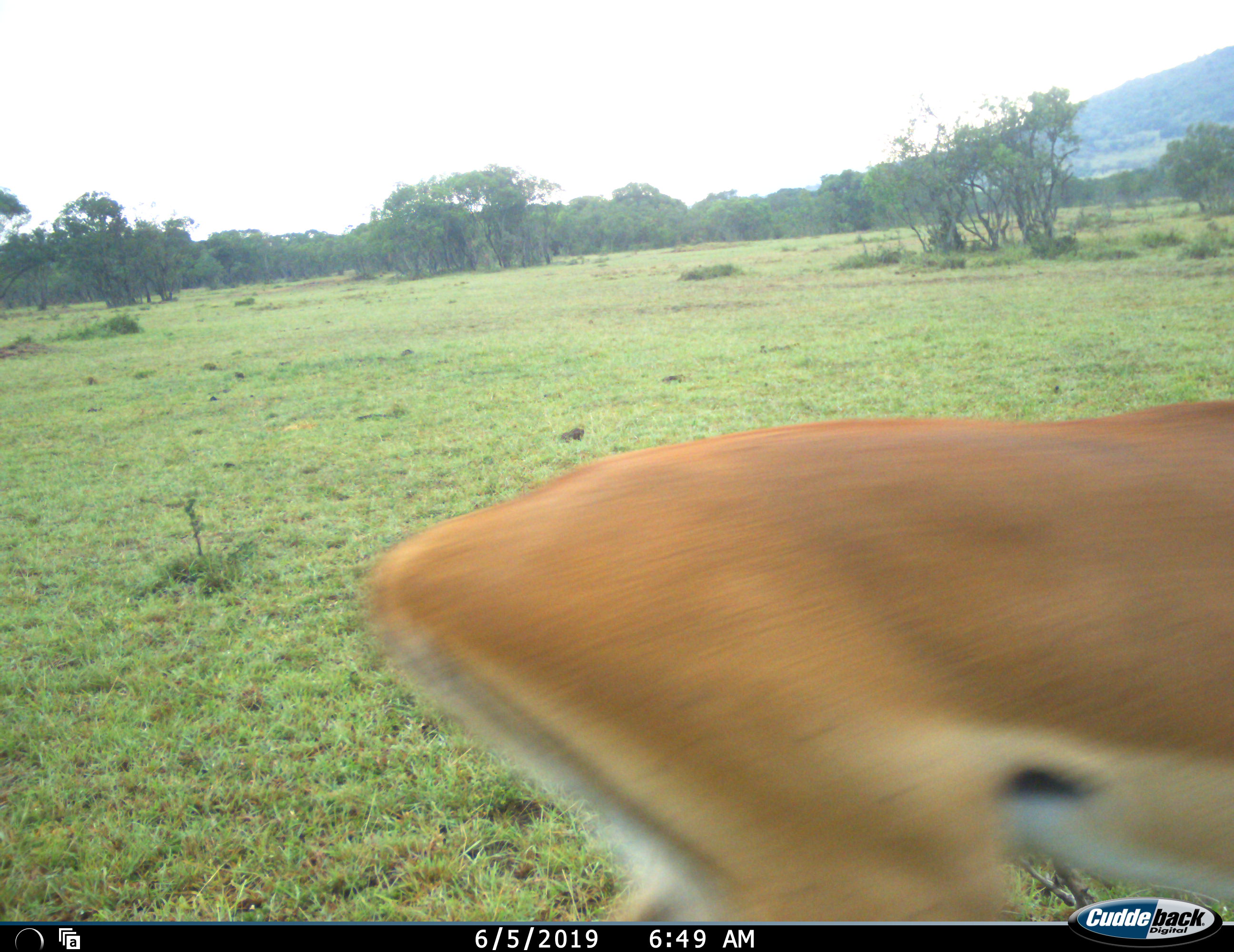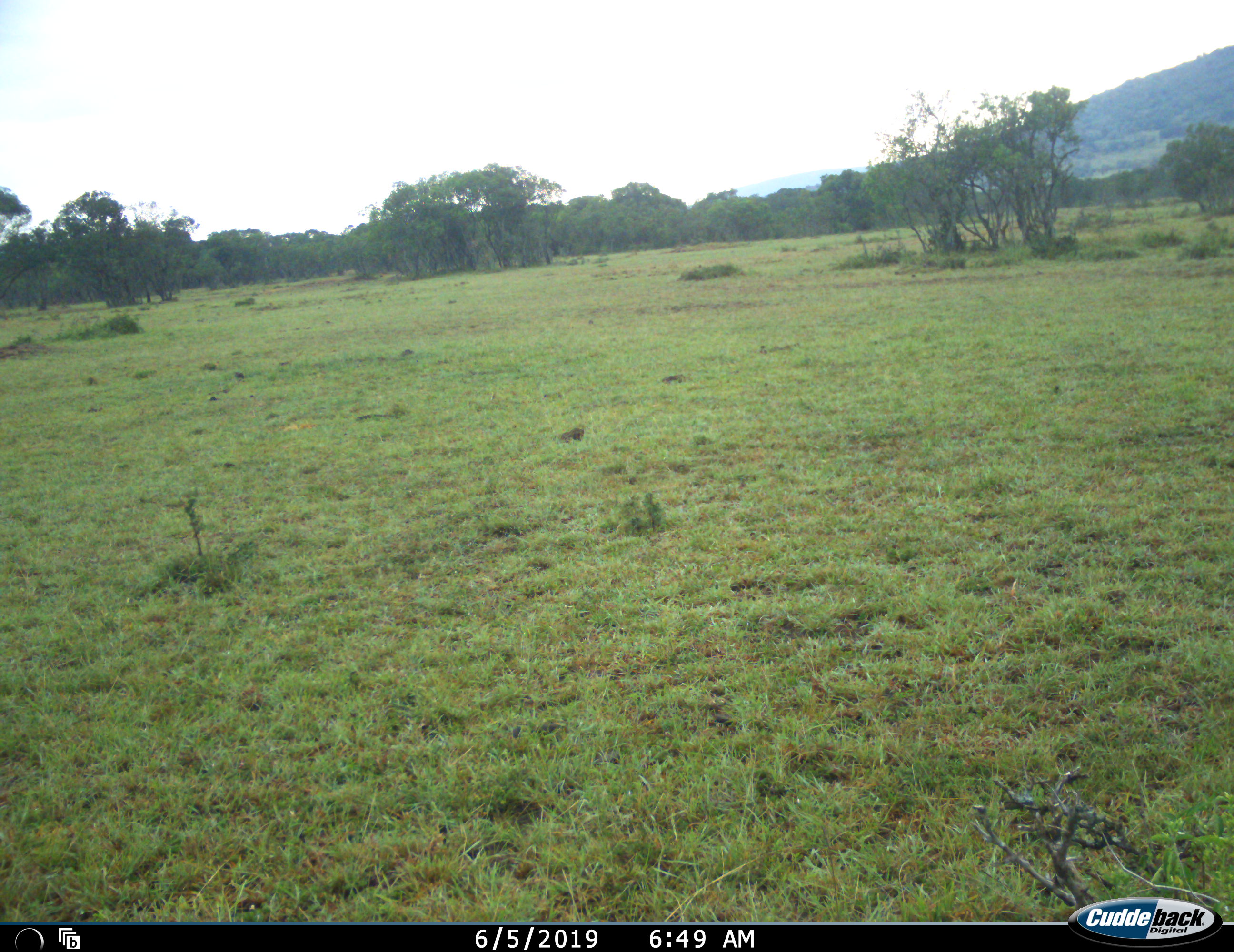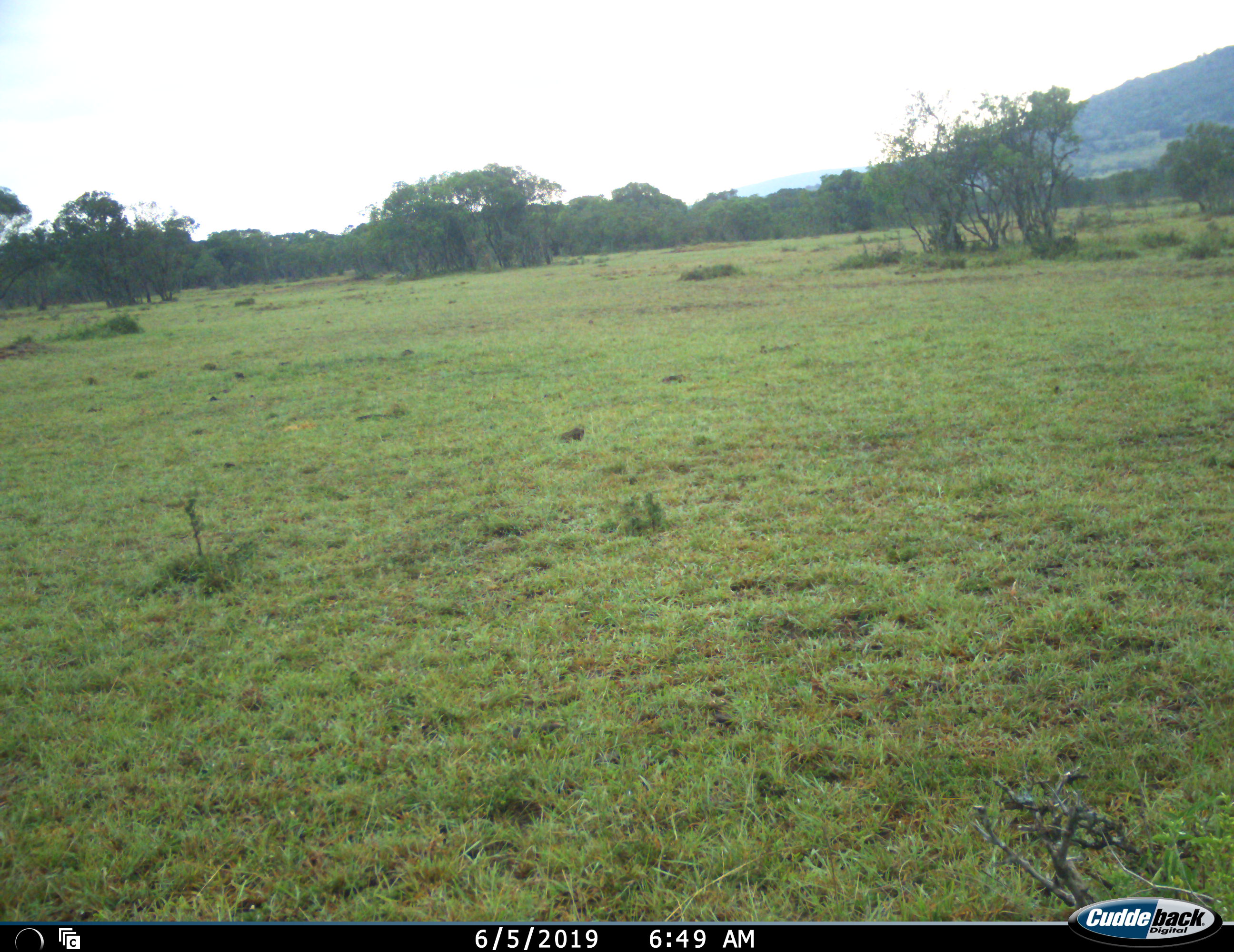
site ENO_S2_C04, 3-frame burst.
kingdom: Animalia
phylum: Chordata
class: Mammalia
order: Artiodactyla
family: Bovidae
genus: Aepyceros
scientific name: Aepyceros melampus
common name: impala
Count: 1.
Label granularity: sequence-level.